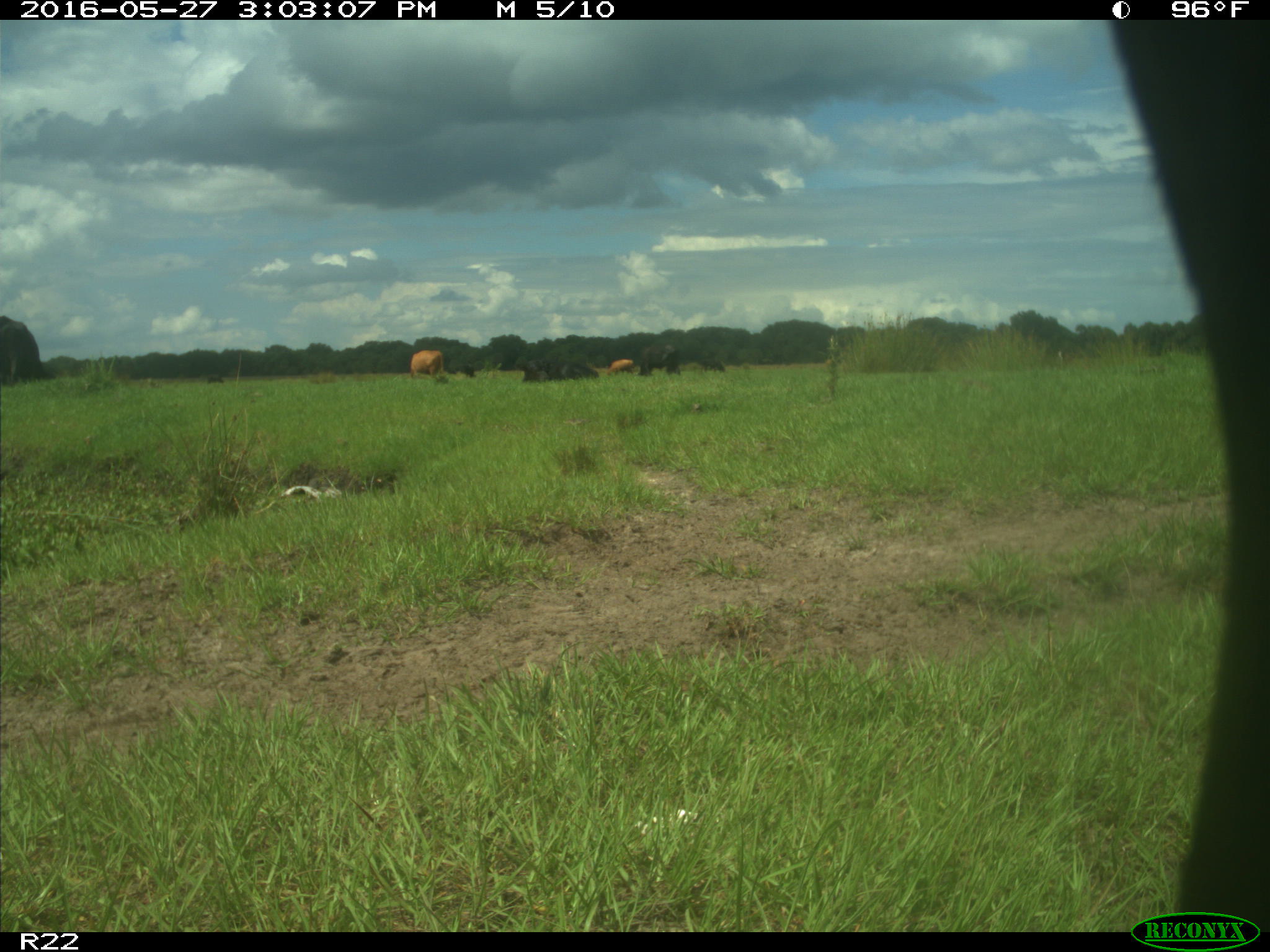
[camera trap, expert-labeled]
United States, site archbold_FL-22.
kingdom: Animalia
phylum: Chordata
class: Mammalia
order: Artiodactyla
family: Bovidae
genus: Bos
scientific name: Bos taurus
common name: domestic cow